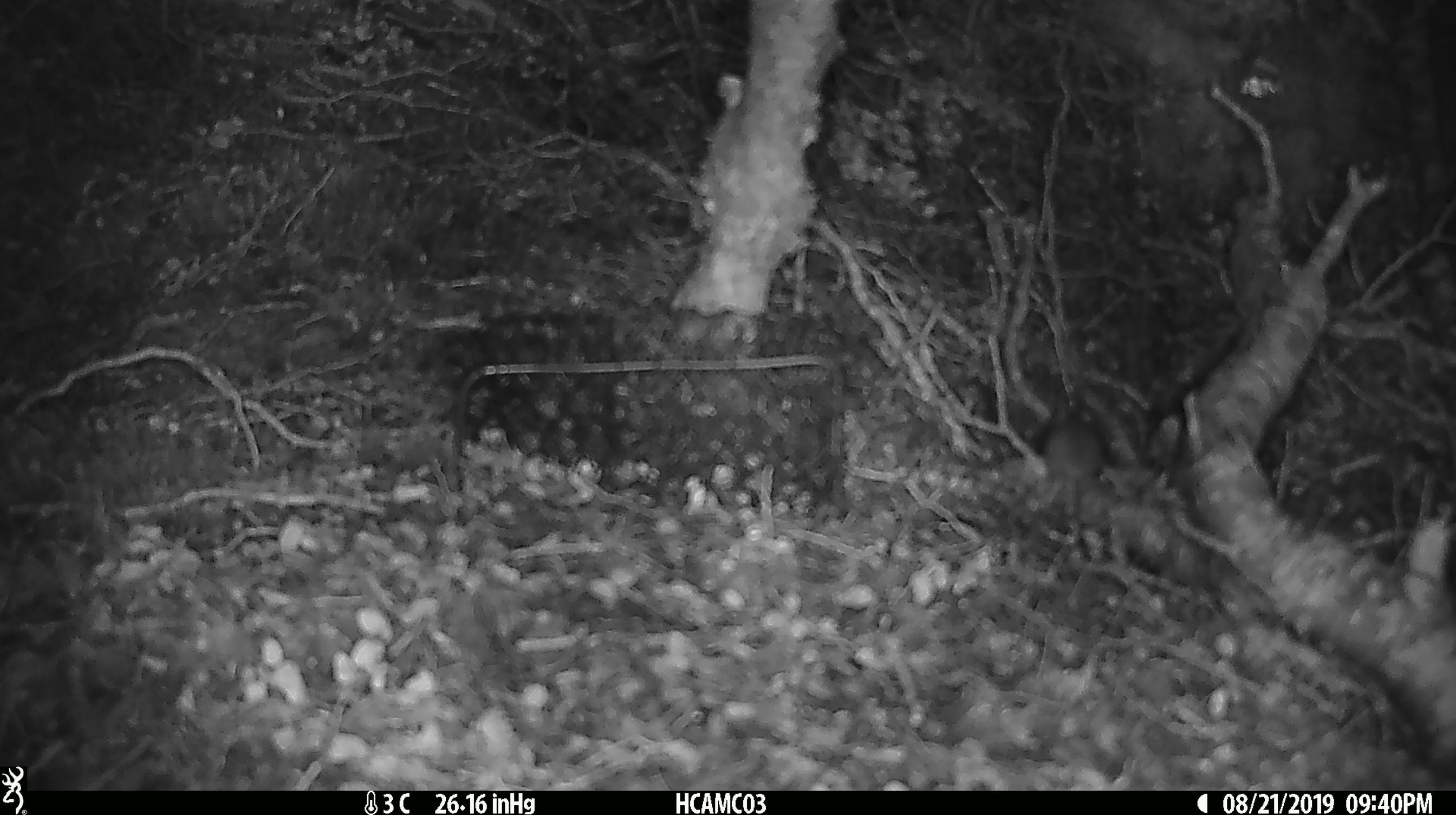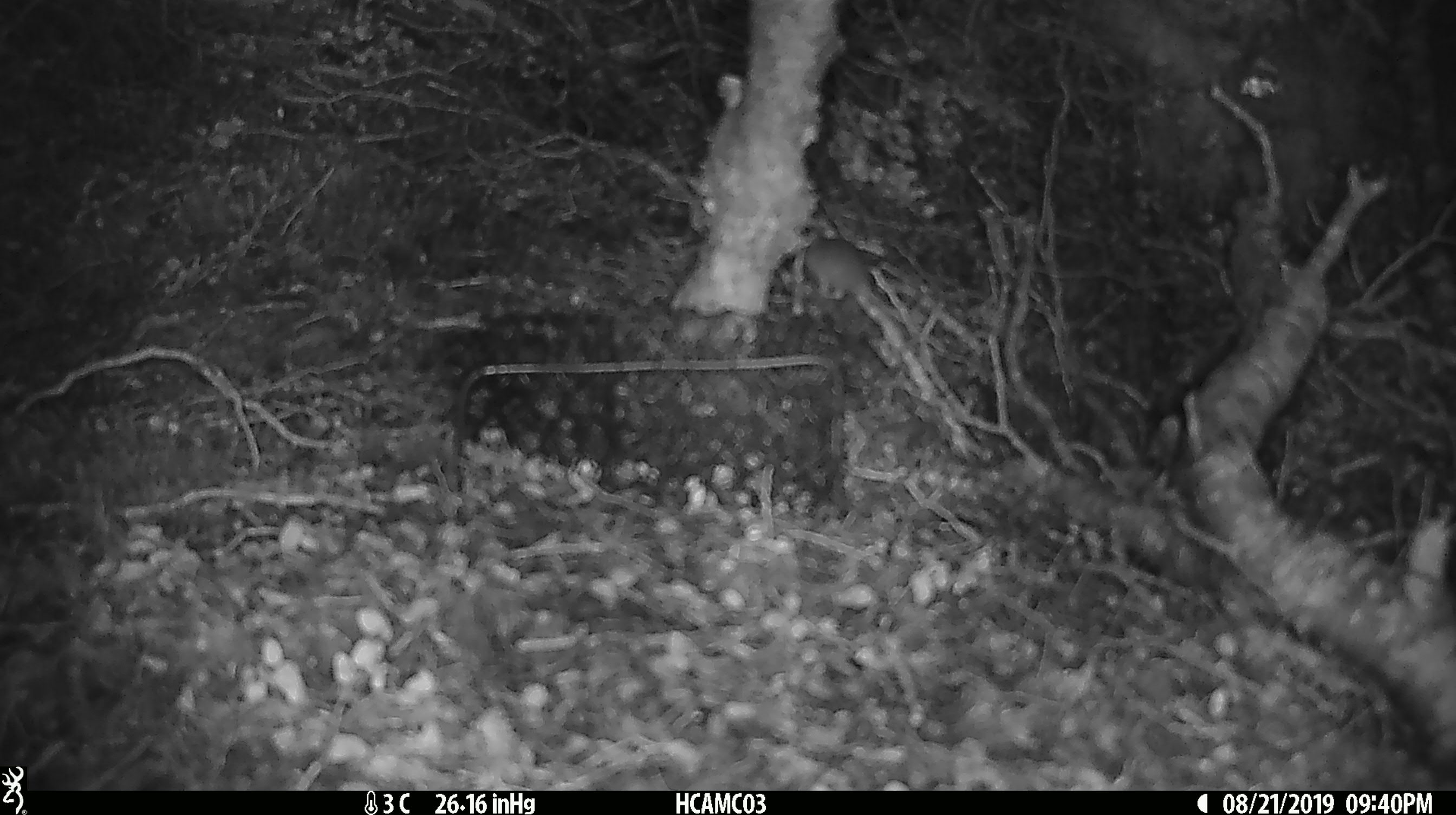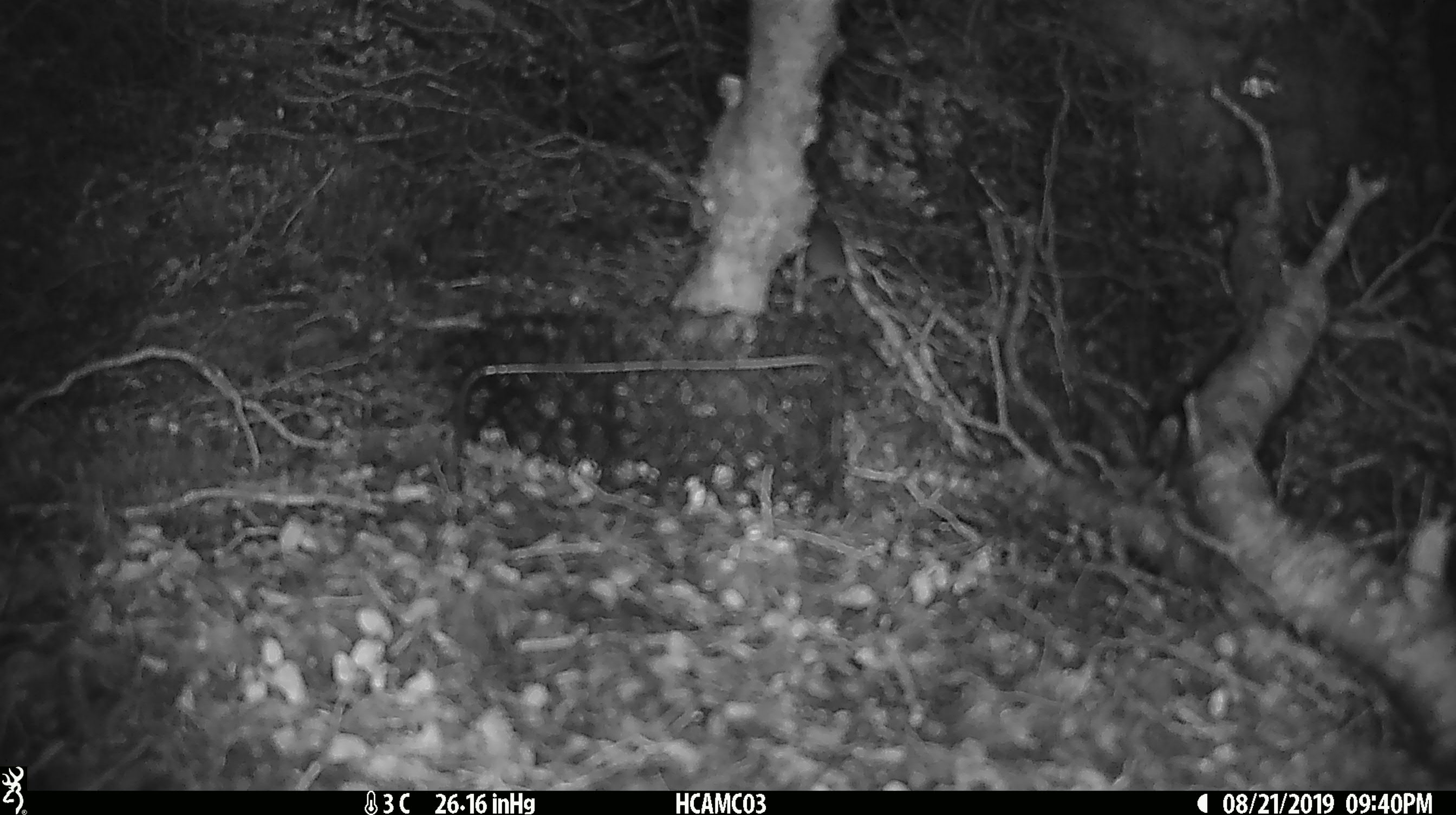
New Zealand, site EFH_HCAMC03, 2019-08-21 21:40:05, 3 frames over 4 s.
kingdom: Animalia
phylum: Chordata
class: Mammalia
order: Rodentia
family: Muridae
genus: Mus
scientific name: Mus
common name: mouse